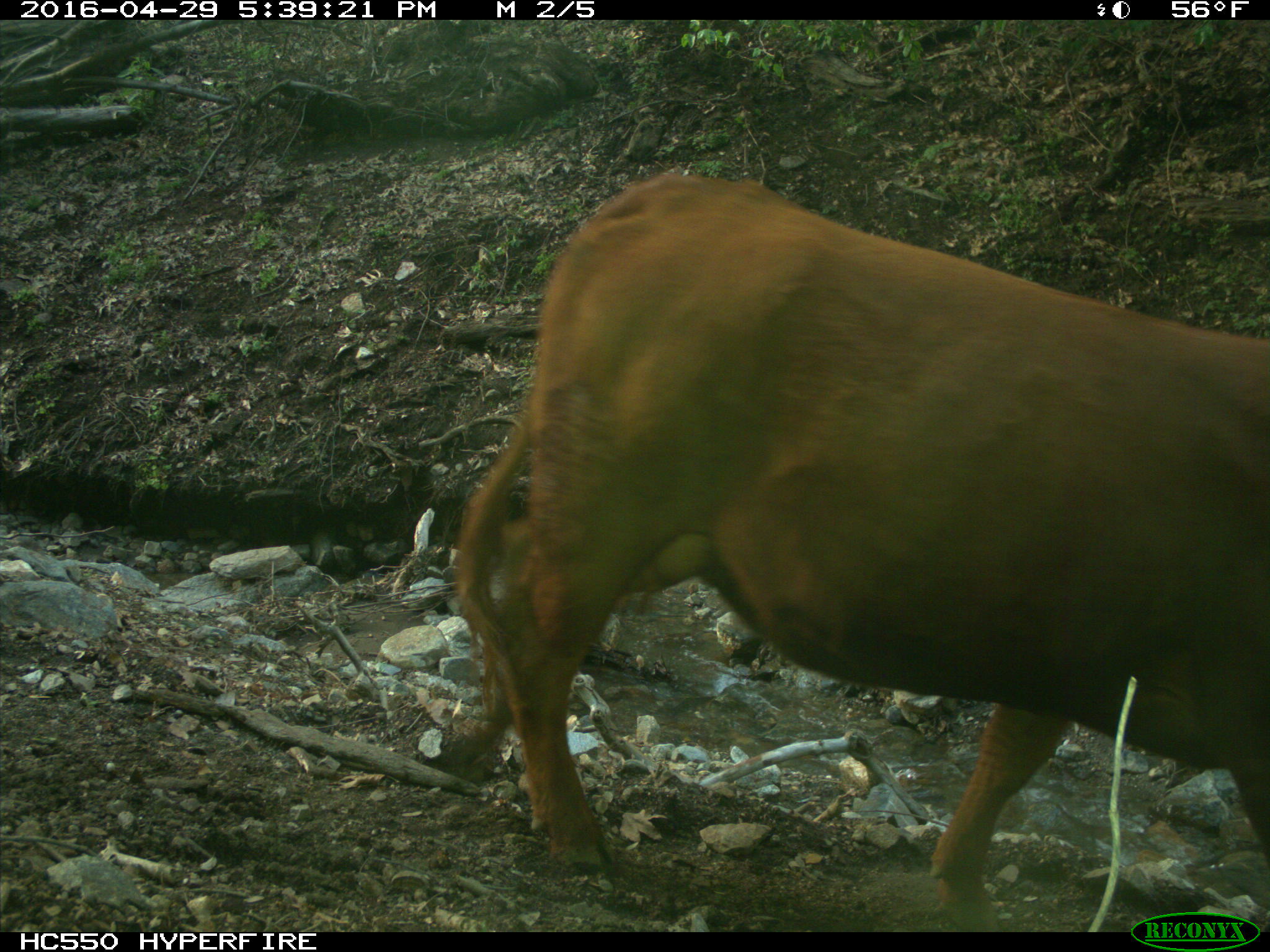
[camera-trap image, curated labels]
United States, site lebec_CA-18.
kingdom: Animalia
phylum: Chordata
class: Mammalia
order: Artiodactyla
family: Bovidae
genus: Bos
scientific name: Bos taurus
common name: domestic cow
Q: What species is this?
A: Bos taurus (domestic cow).